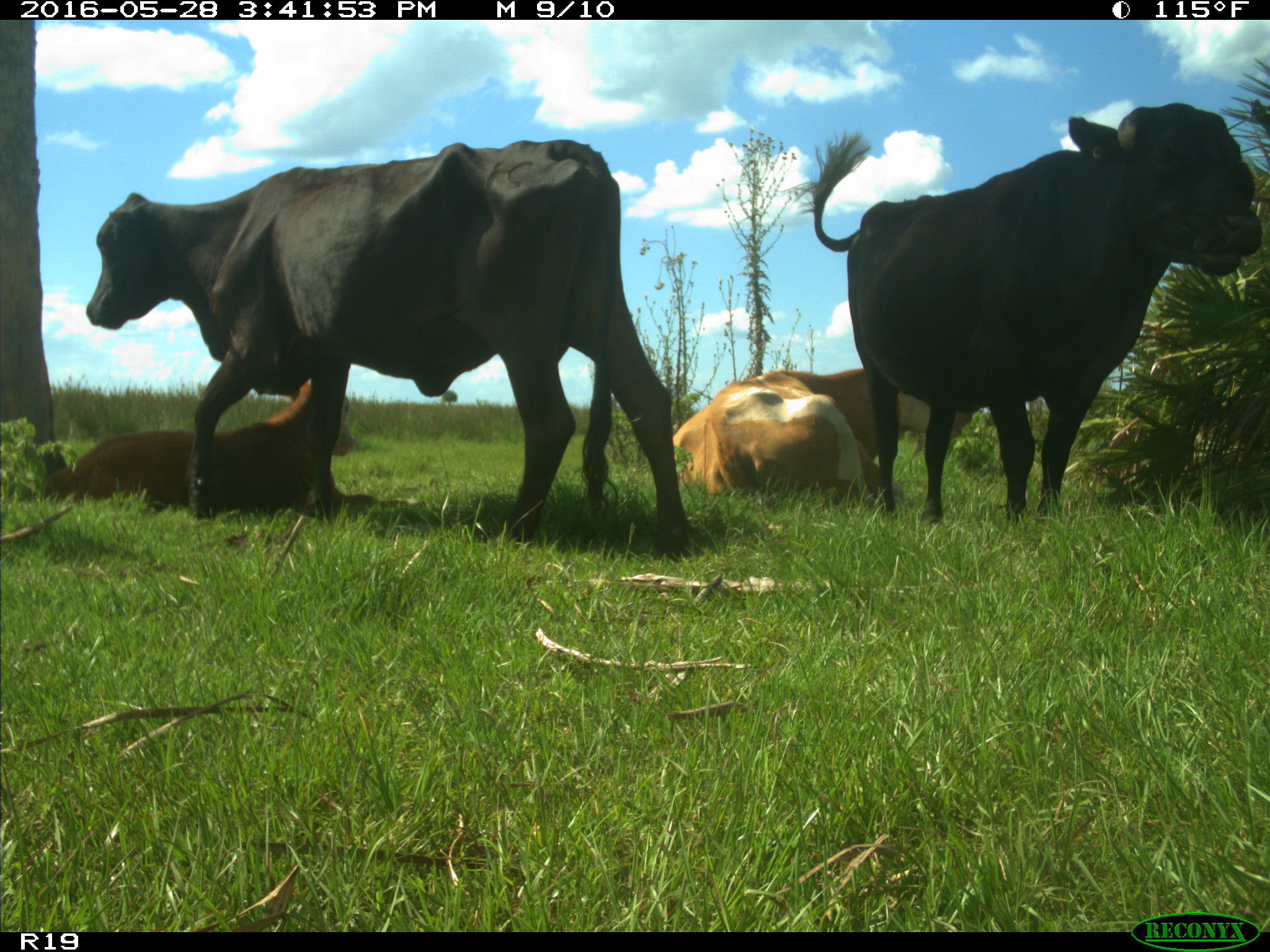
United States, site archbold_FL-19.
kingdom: Animalia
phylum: Chordata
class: Mammalia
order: Artiodactyla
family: Bovidae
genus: Bos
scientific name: Bos taurus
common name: domestic cow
Bos taurus (domestic cow).